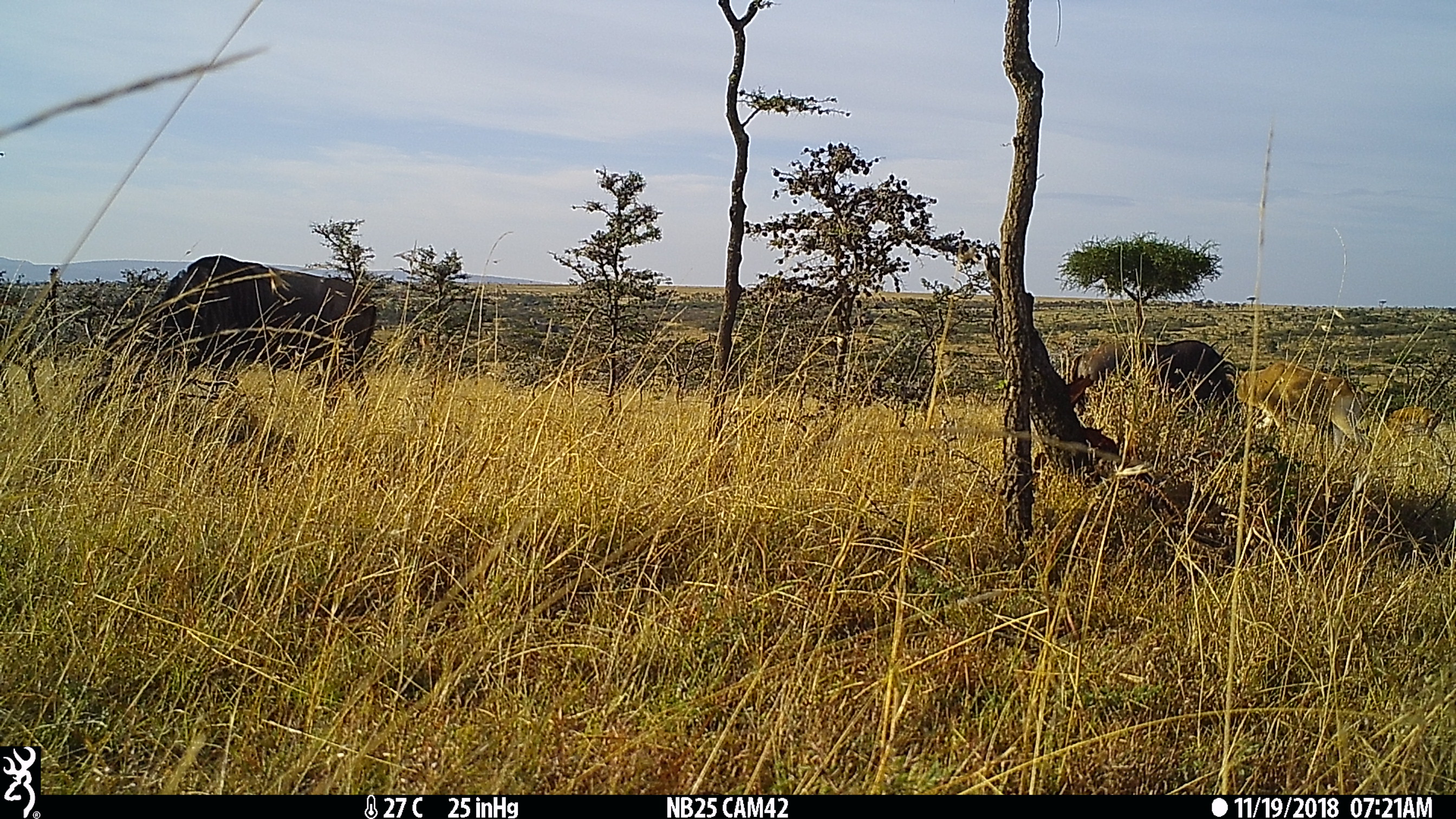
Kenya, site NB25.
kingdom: Animalia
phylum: Chordata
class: Mammalia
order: Artiodactyla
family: Bovidae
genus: Alcelaphus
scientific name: Alcelaphus buselaphus cokii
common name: coke's hartebeest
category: hartebeest cokes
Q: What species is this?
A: Hartebeest cokes (coke's hartebeest) (Alcelaphus buselaphus cokii).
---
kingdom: Animalia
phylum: Chordata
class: Mammalia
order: Artiodactyla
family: Bovidae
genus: Connochaetes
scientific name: Connochaetes taurinus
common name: blue wildebeest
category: wildebeest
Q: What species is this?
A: Wildebeest (blue wildebeest) (Connochaetes taurinus).